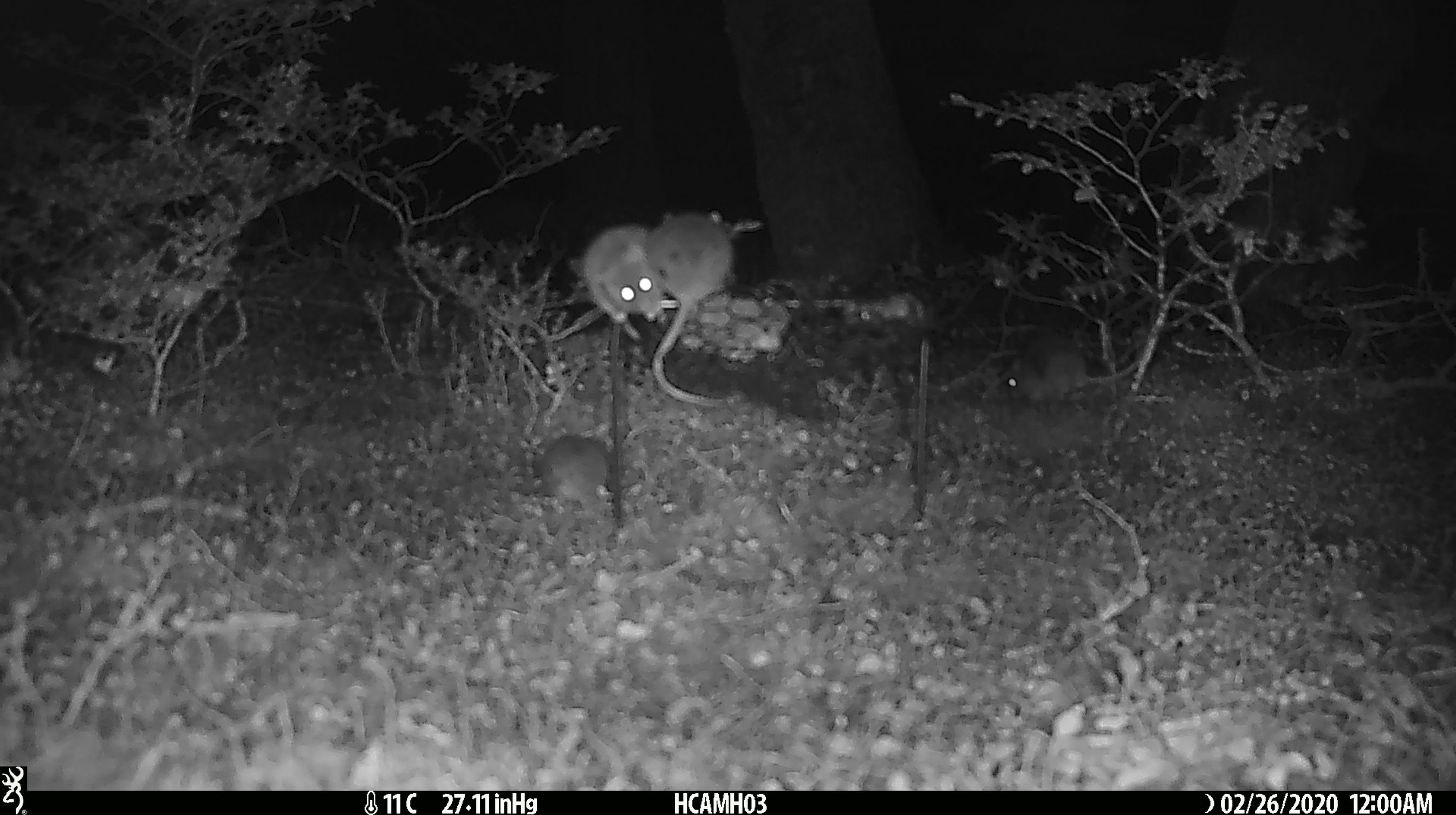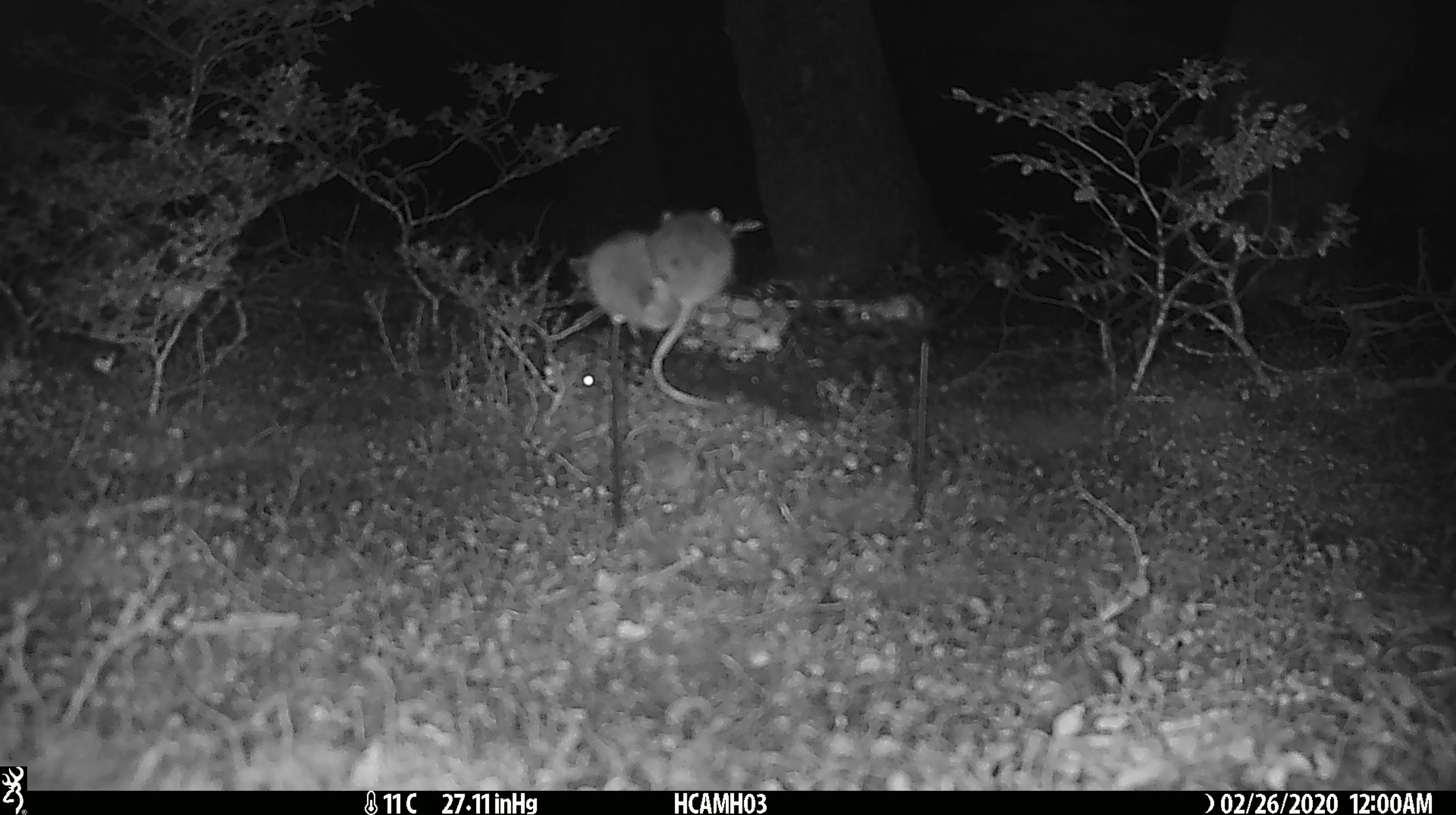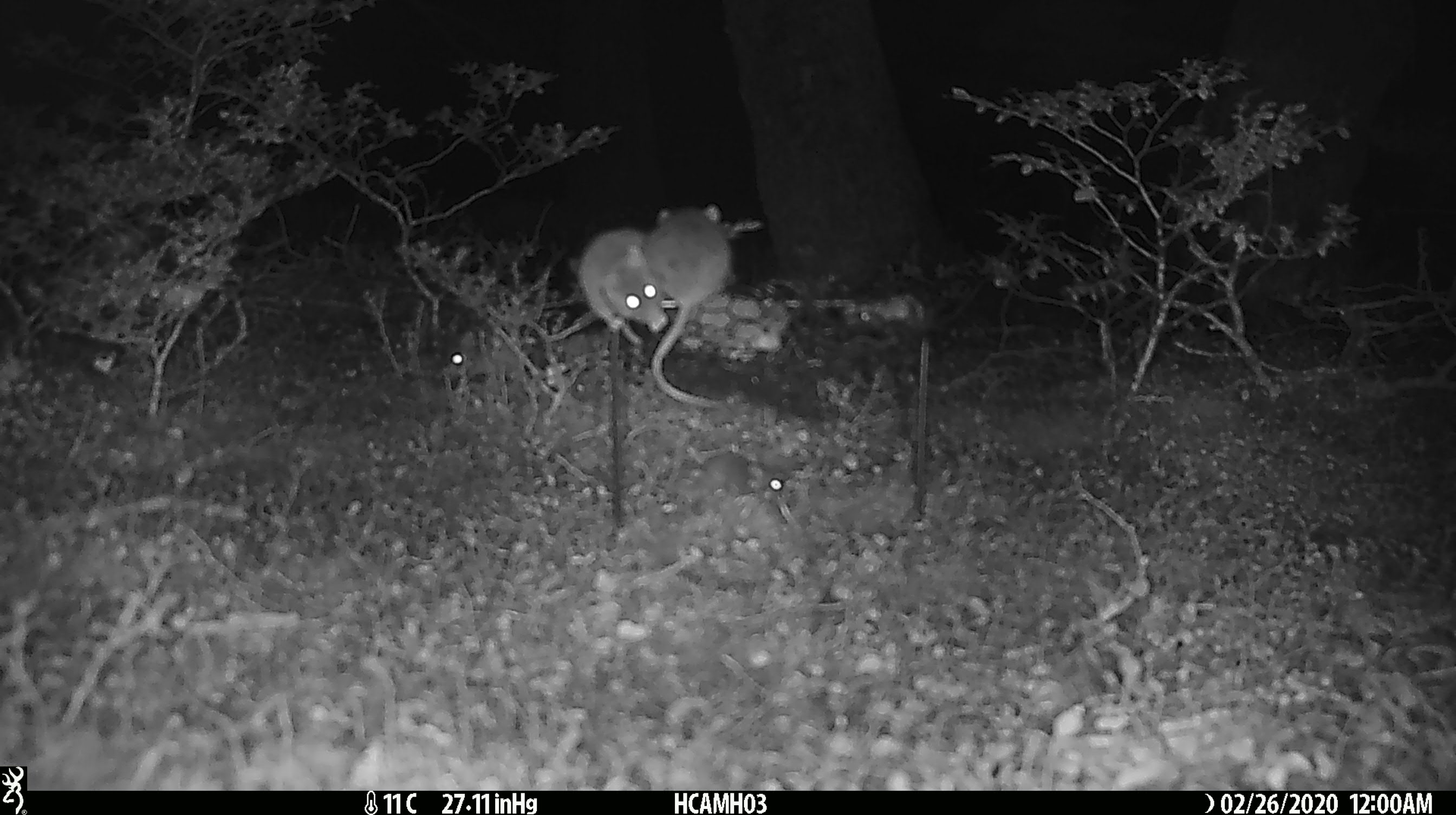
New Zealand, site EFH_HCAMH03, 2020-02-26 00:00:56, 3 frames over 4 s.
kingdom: Animalia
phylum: Chordata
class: Mammalia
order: Rodentia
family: Muridae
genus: Mus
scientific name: Mus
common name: mouse